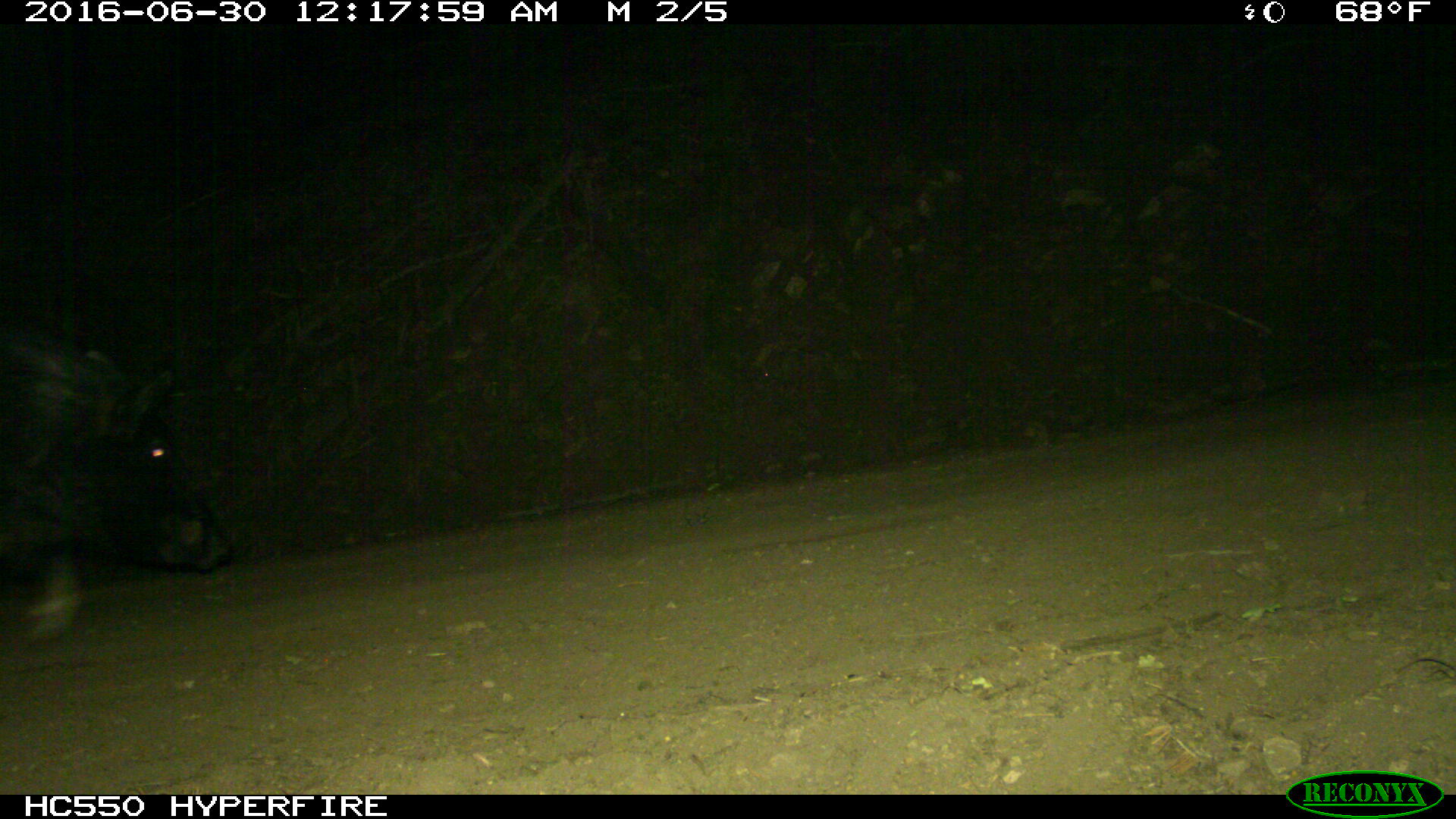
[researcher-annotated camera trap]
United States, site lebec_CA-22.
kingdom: Animalia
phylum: Chordata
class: Mammalia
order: Artiodactyla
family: Suidae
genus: Sus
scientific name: Sus scrofa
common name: wild boar